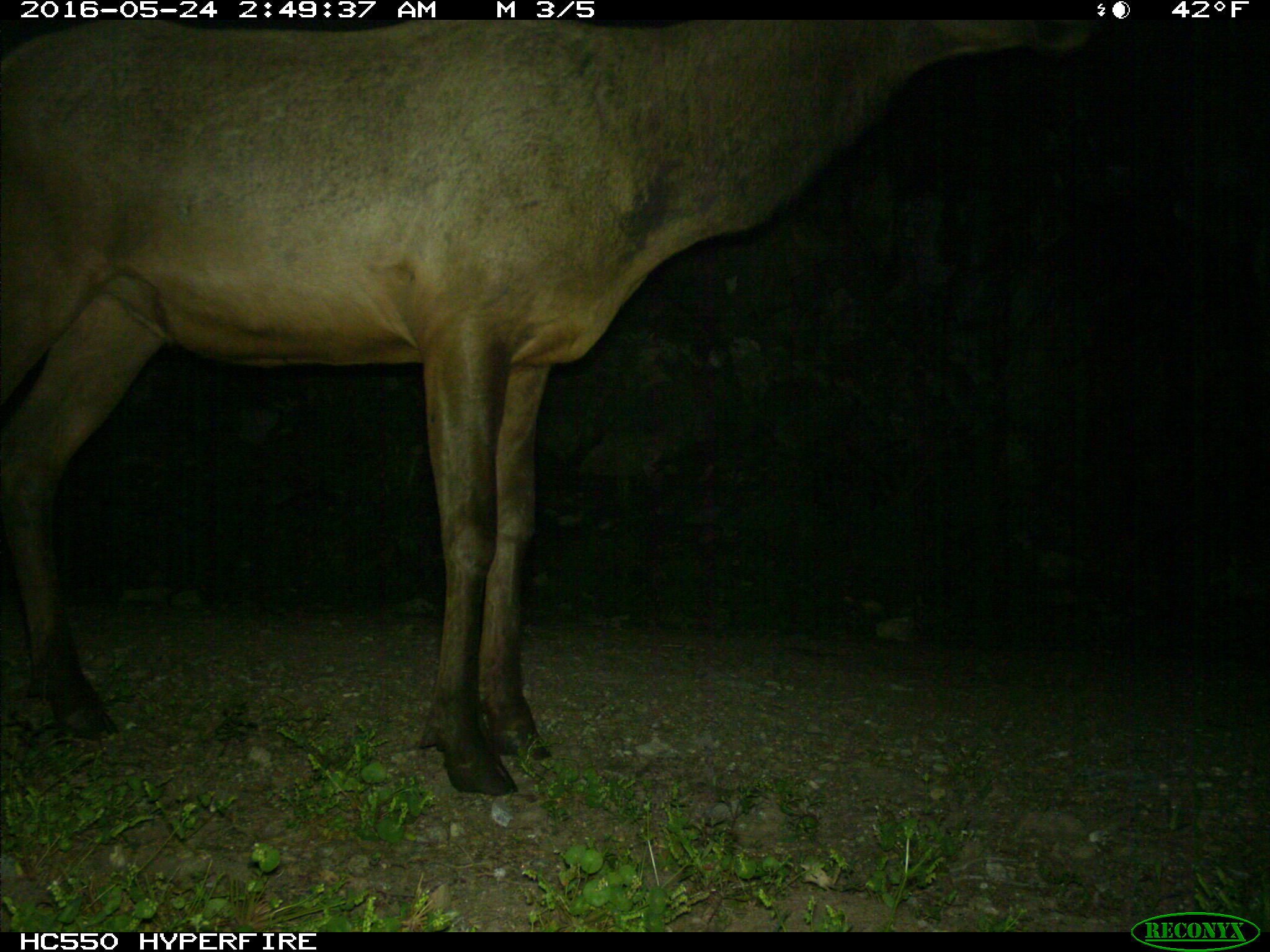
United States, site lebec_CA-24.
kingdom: Animalia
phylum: Chordata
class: Mammalia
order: Artiodactyla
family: Cervidae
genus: Cervus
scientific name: Cervus canadensis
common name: elk